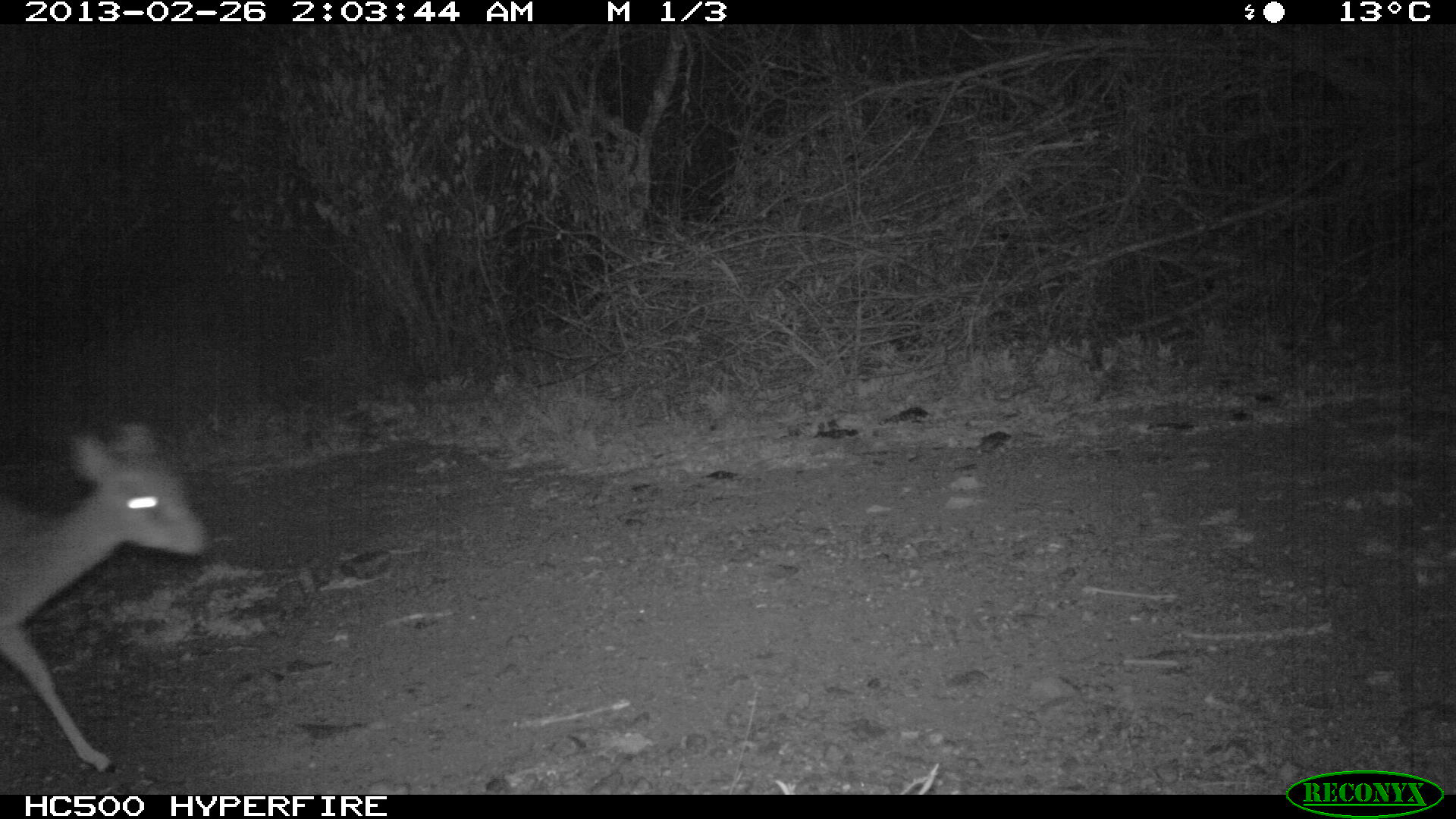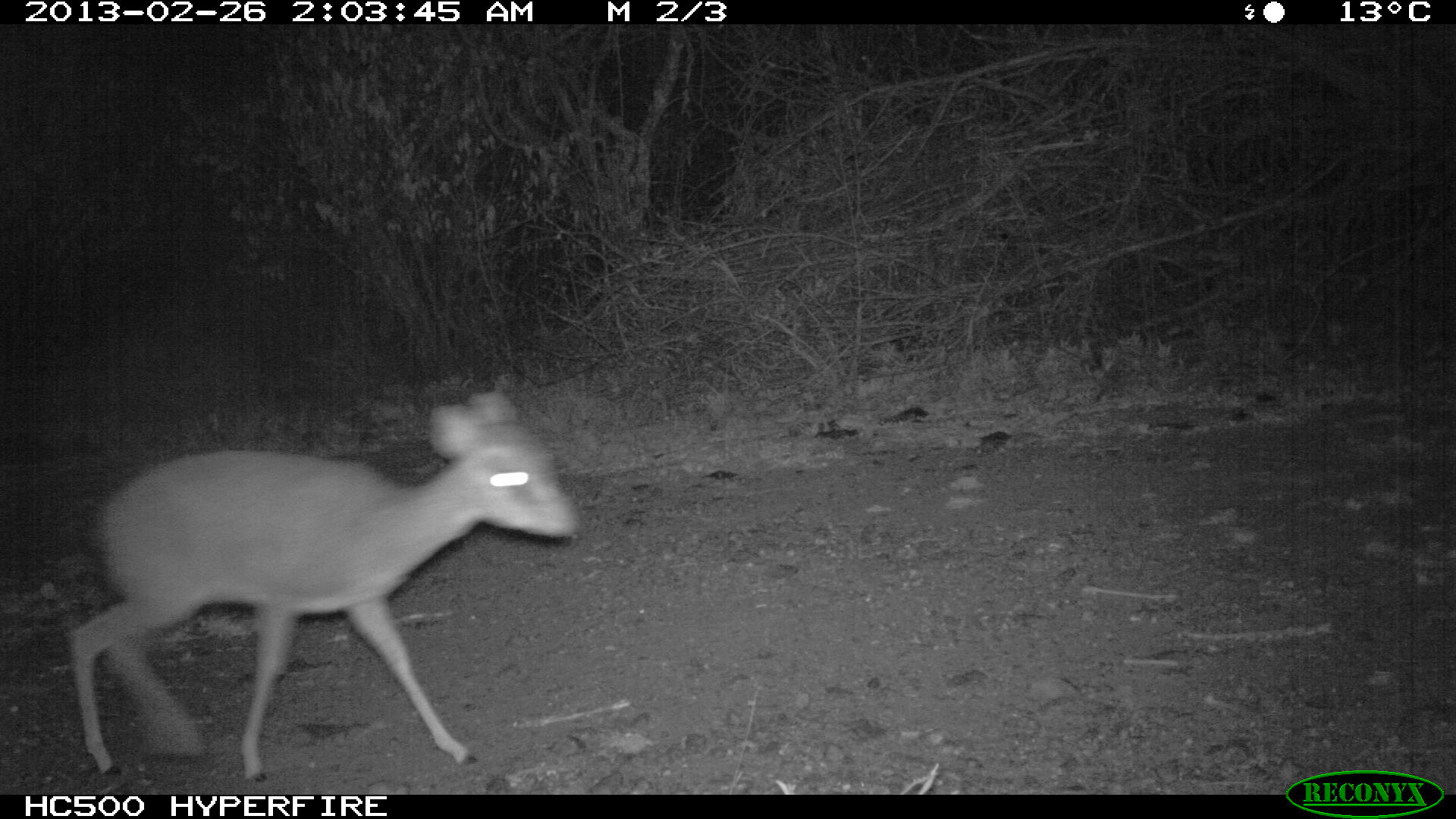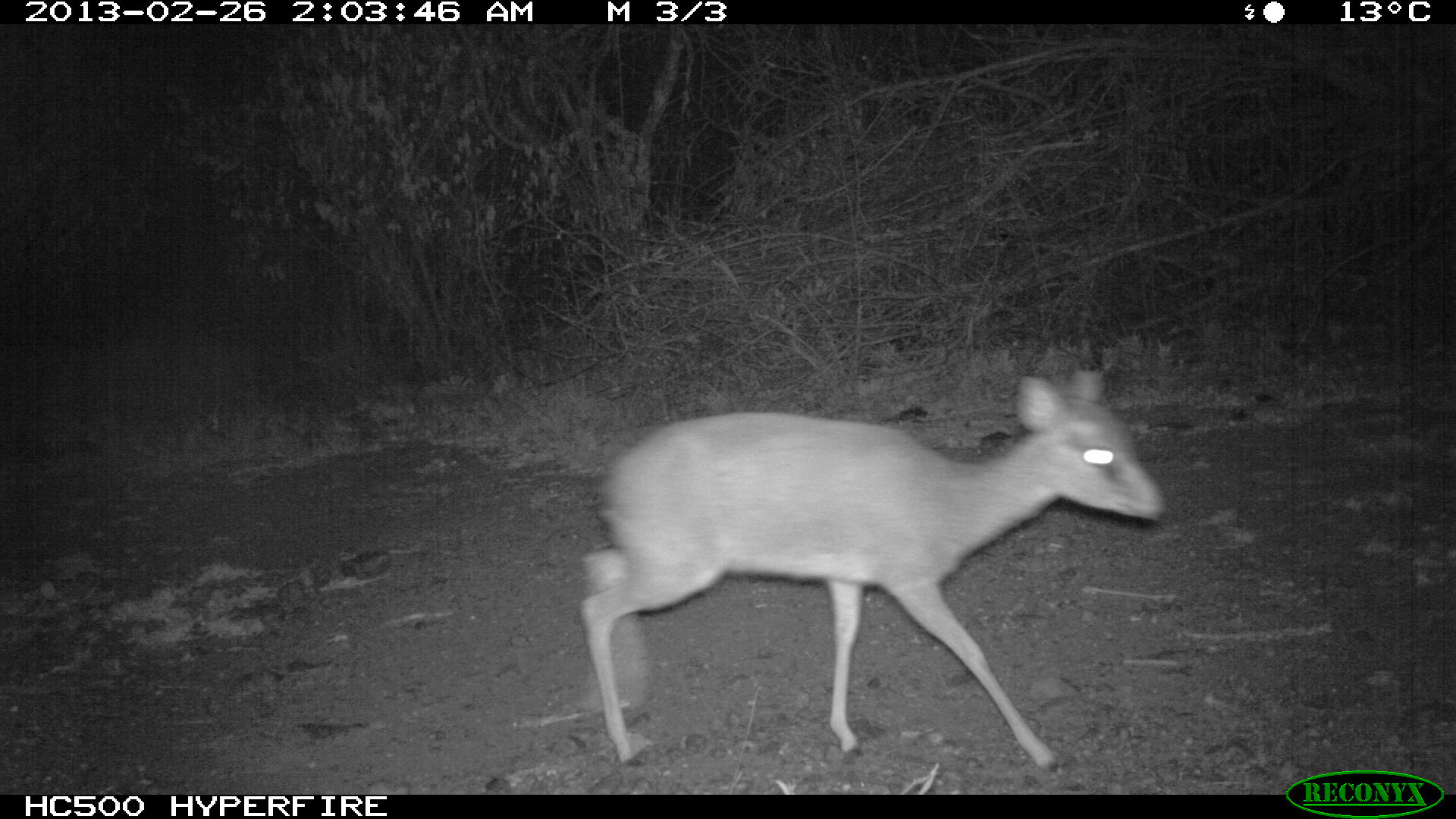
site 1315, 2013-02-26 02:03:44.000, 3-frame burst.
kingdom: Animalia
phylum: Chordata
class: Mammalia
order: Artiodactyla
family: Bovidae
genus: Madoqua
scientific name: Madoqua guentheri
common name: günther's dik-dik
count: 1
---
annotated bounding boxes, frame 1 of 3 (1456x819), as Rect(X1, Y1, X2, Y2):
madoqua guentheri: Rect(0, 415, 210, 775)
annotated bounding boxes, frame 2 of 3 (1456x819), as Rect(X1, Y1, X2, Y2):
madoqua guentheri: Rect(66, 391, 576, 775)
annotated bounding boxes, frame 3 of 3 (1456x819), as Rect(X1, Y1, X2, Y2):
madoqua guentheri: Rect(582, 373, 1165, 774)